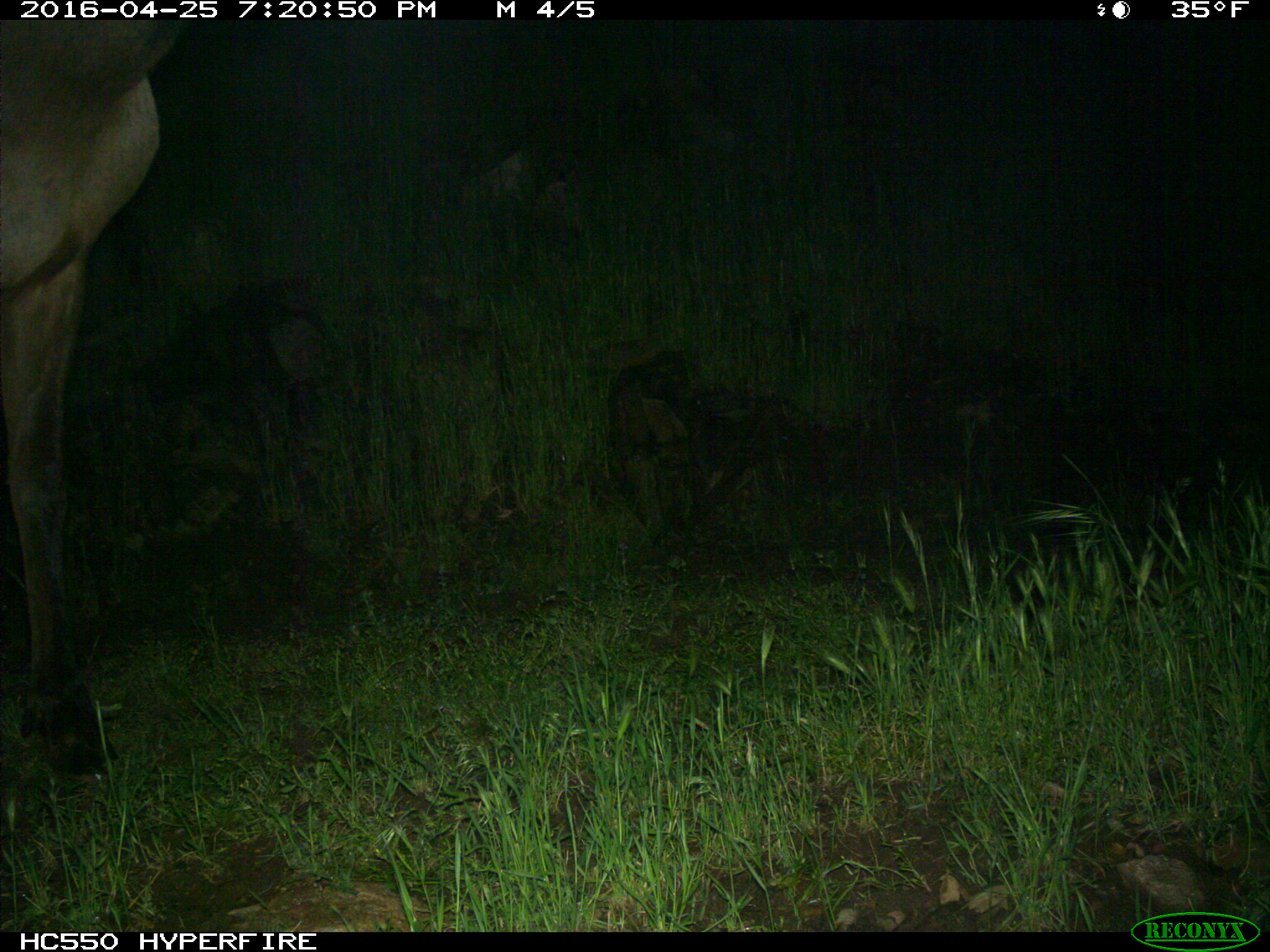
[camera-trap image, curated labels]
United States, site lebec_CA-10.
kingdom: Animalia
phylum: Chordata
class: Mammalia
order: Artiodactyla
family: Cervidae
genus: Cervus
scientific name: Cervus canadensis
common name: elk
Cervus canadensis (elk).